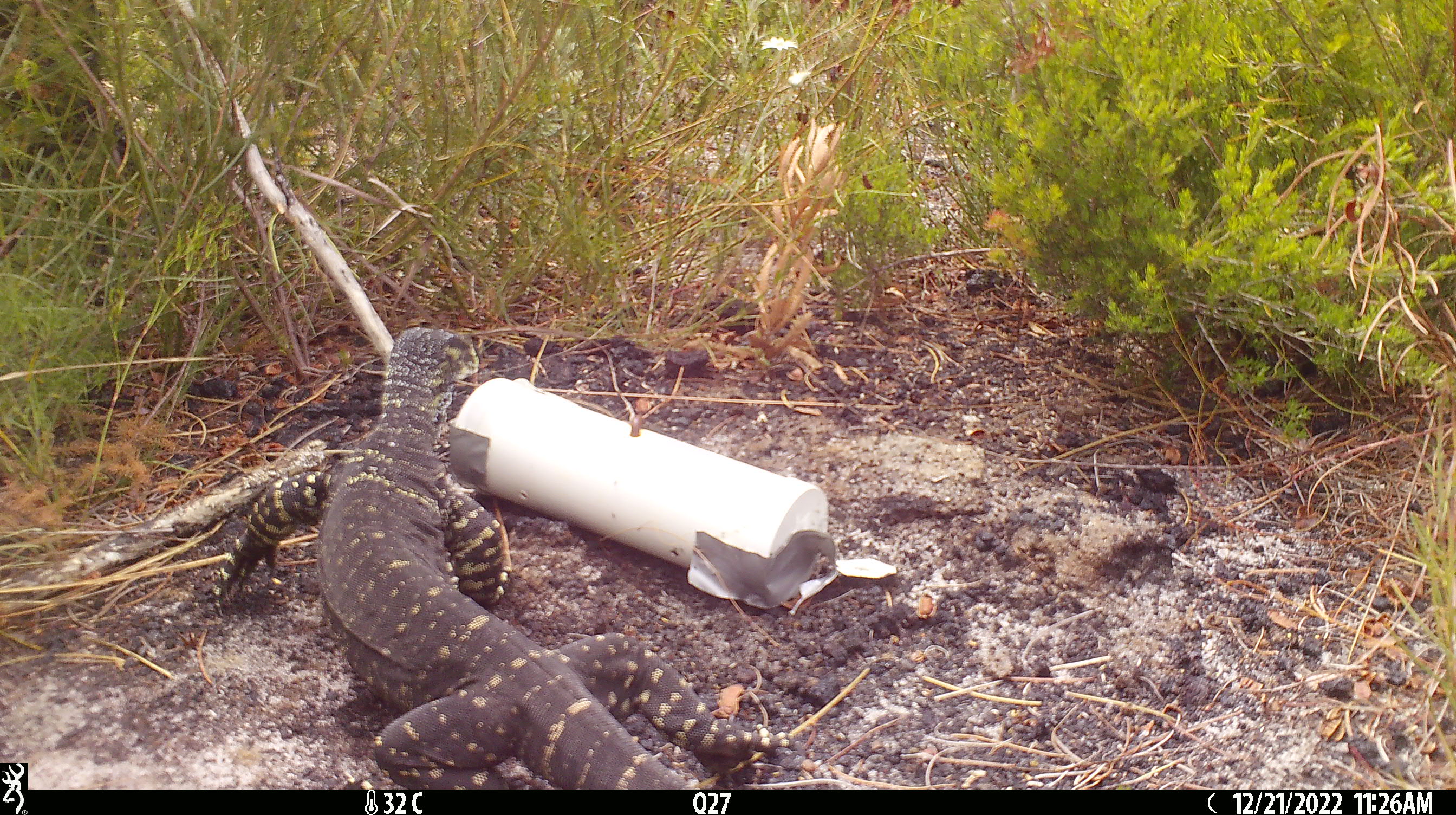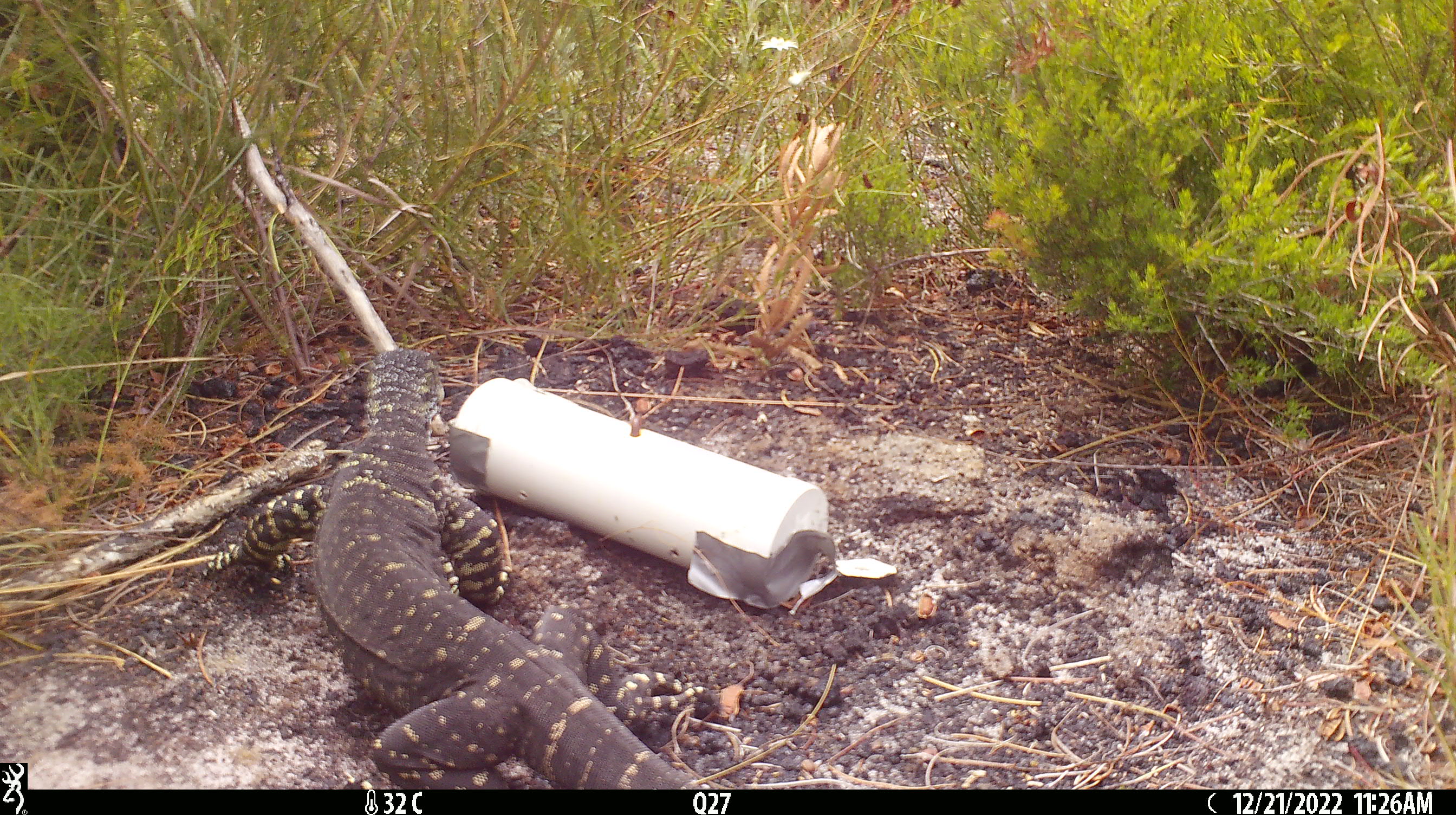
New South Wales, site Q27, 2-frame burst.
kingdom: Animalia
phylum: Chordata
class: Reptilia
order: Squamata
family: Varanidae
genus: Varanus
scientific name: Varanus varius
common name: lace monitor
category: goanna